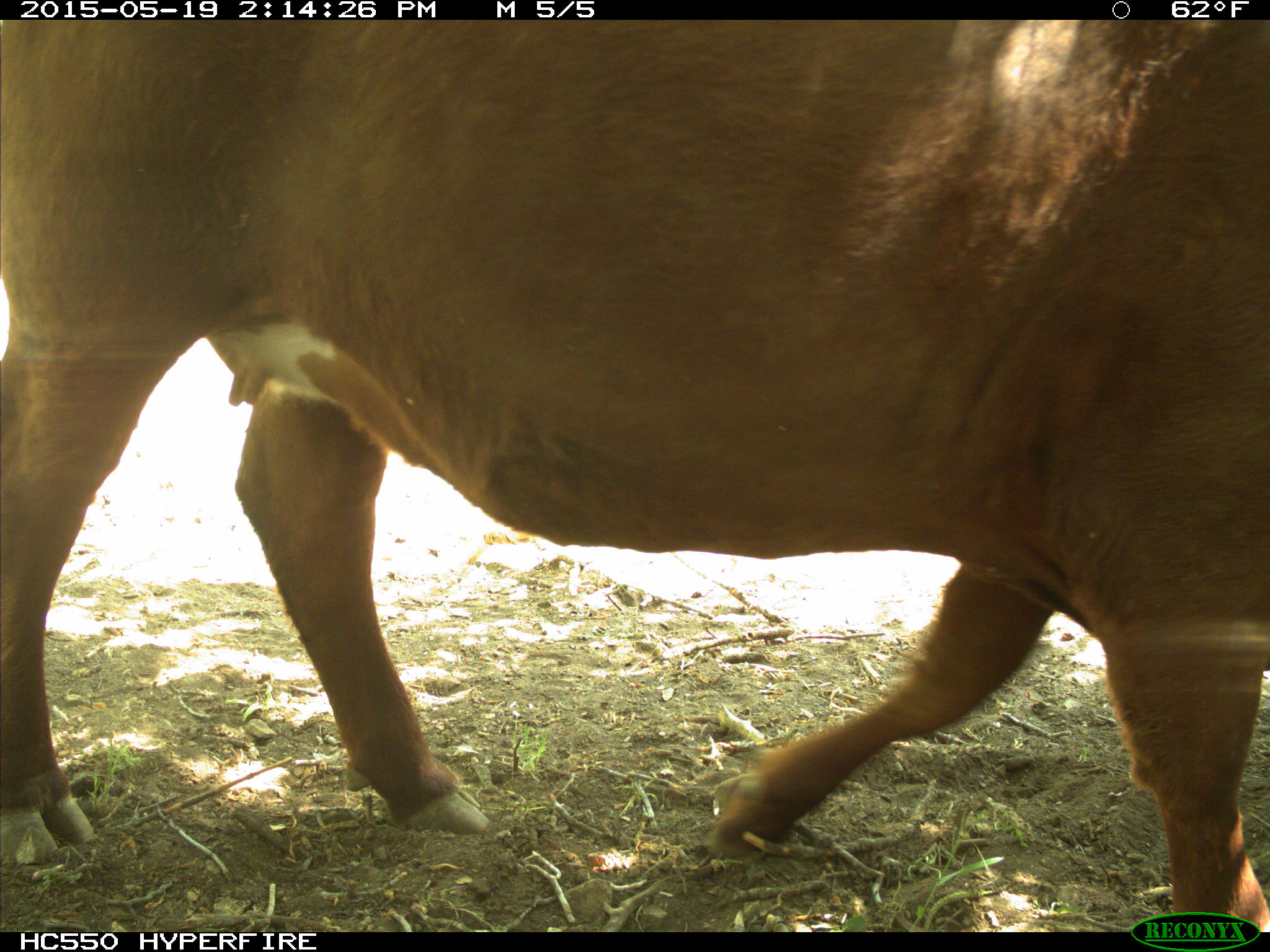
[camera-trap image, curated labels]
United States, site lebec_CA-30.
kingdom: Animalia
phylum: Chordata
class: Mammalia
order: Artiodactyla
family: Bovidae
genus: Bos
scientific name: Bos taurus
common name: domestic cow